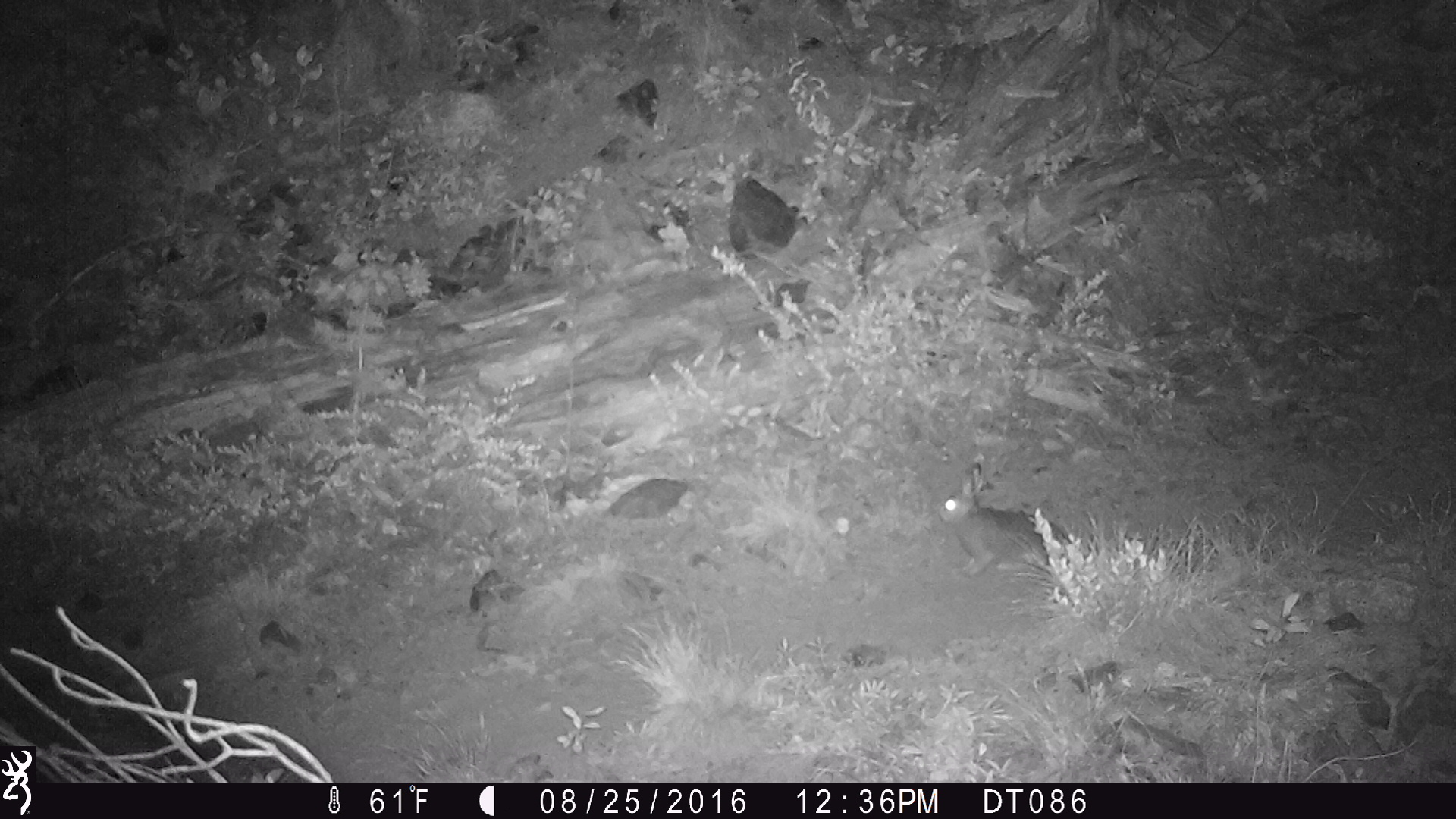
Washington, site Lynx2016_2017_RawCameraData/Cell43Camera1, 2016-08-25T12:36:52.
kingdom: Animalia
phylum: Chordata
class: Mammalia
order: Lagomorpha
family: Leporidae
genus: Lepus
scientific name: Lepus americanus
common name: snowshoe hare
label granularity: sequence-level